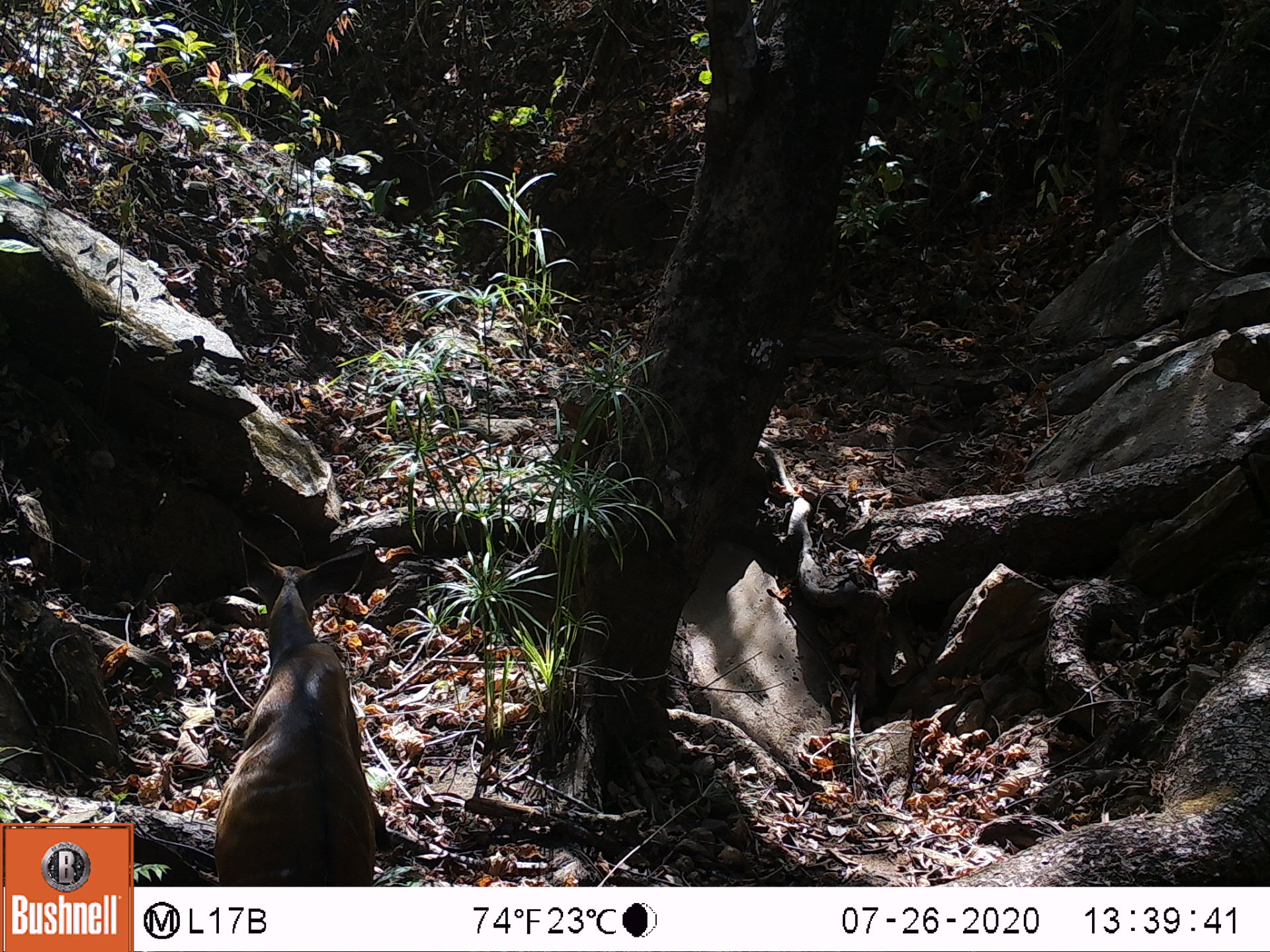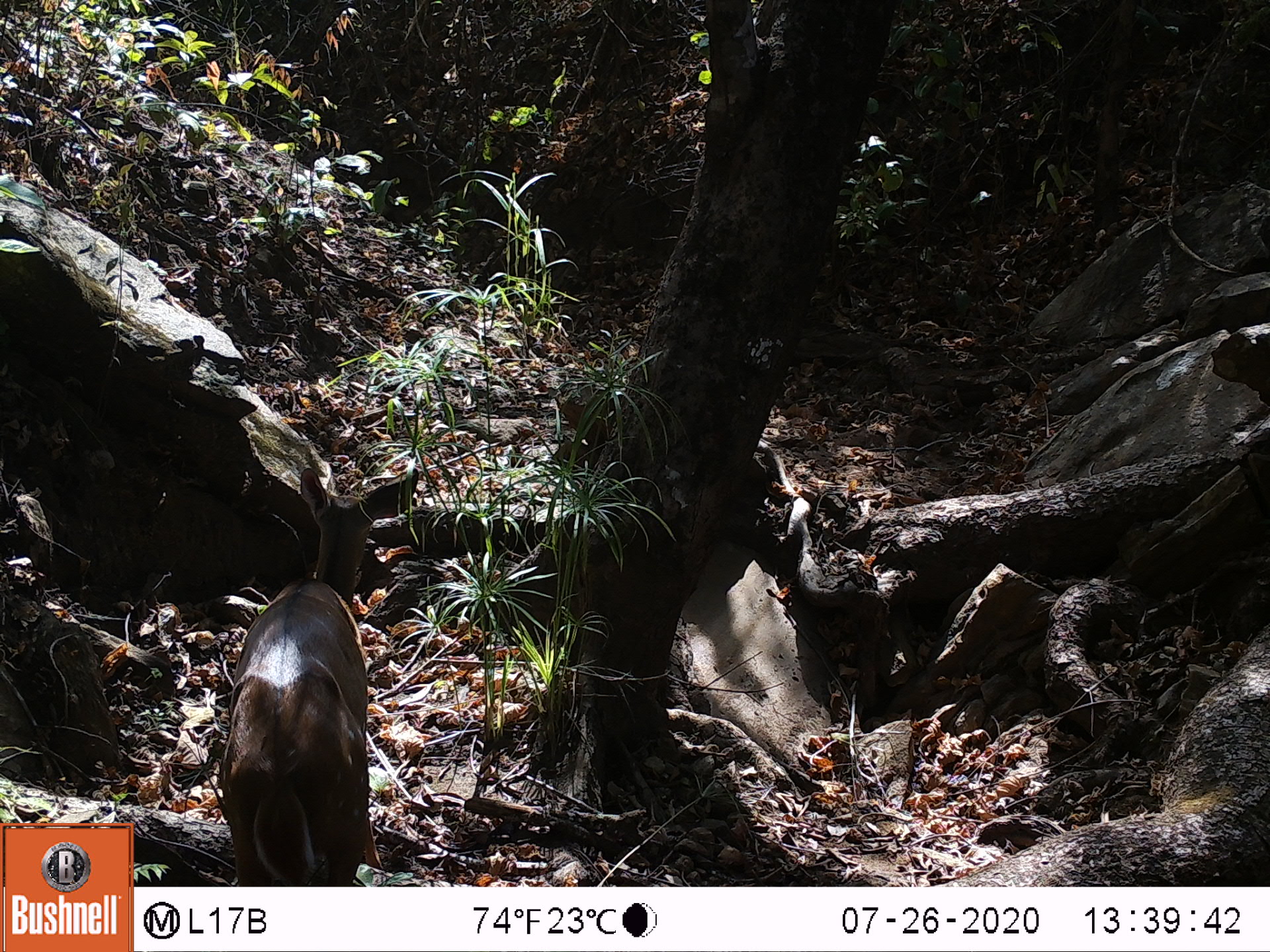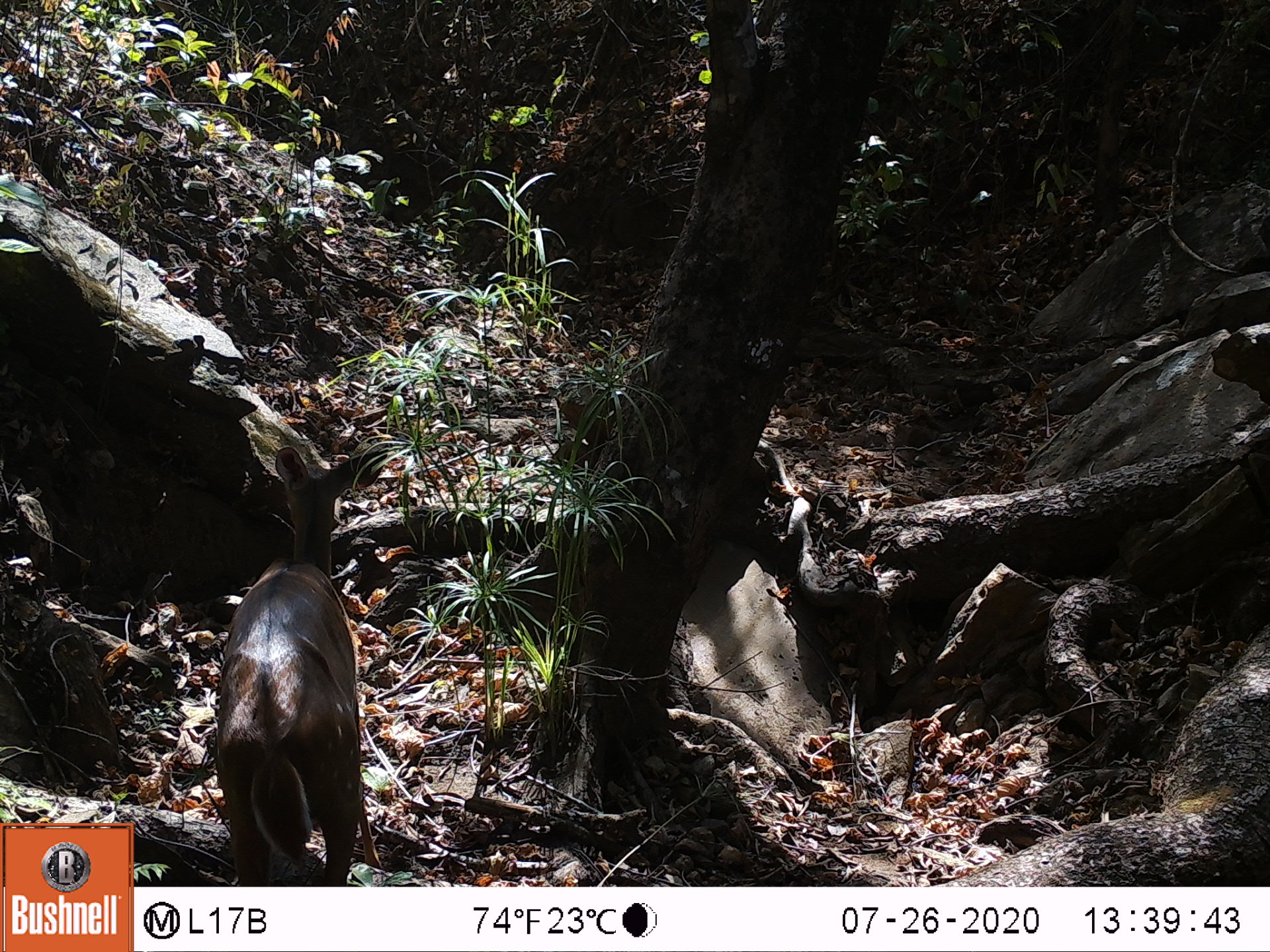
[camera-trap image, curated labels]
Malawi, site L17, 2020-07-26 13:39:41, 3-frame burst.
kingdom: Animalia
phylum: Chordata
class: Mammalia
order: Artiodactyla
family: Bovidae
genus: Tragelaphus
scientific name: Tragelaphus sylvaticus sylvaticus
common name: cape bushbuck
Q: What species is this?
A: Cape bushbuck (Tragelaphus sylvaticus sylvaticus).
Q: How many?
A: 1.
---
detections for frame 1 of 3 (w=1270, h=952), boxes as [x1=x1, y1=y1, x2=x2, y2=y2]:
cape bushbuck: [x1=206, y1=533, x2=379, y2=878]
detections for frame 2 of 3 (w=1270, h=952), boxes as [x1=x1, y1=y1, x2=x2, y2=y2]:
cape bushbuck: [x1=214, y1=466, x2=420, y2=877]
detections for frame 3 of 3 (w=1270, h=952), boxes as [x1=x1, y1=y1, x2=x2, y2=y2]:
cape bushbuck: [x1=207, y1=439, x2=386, y2=883]